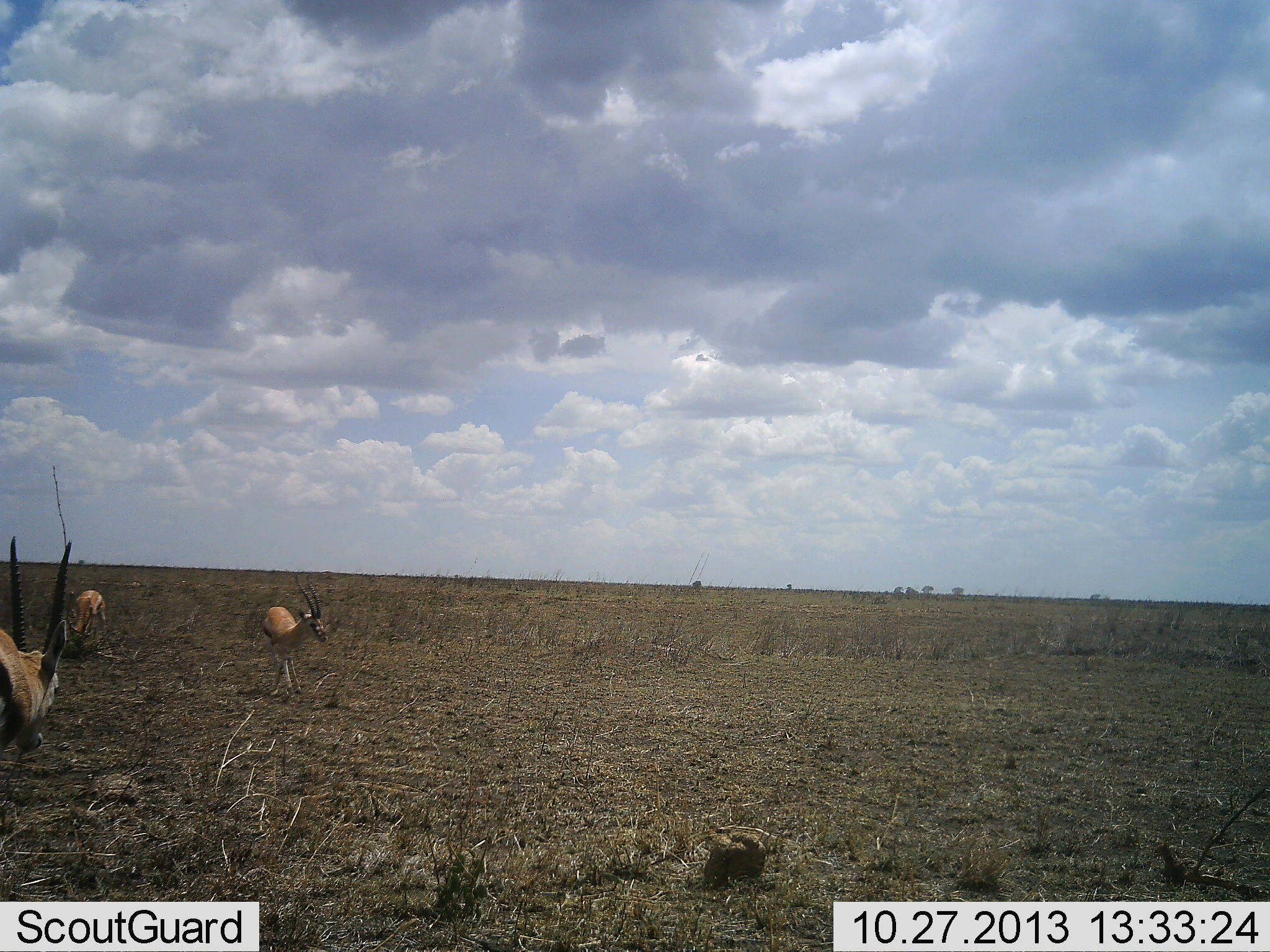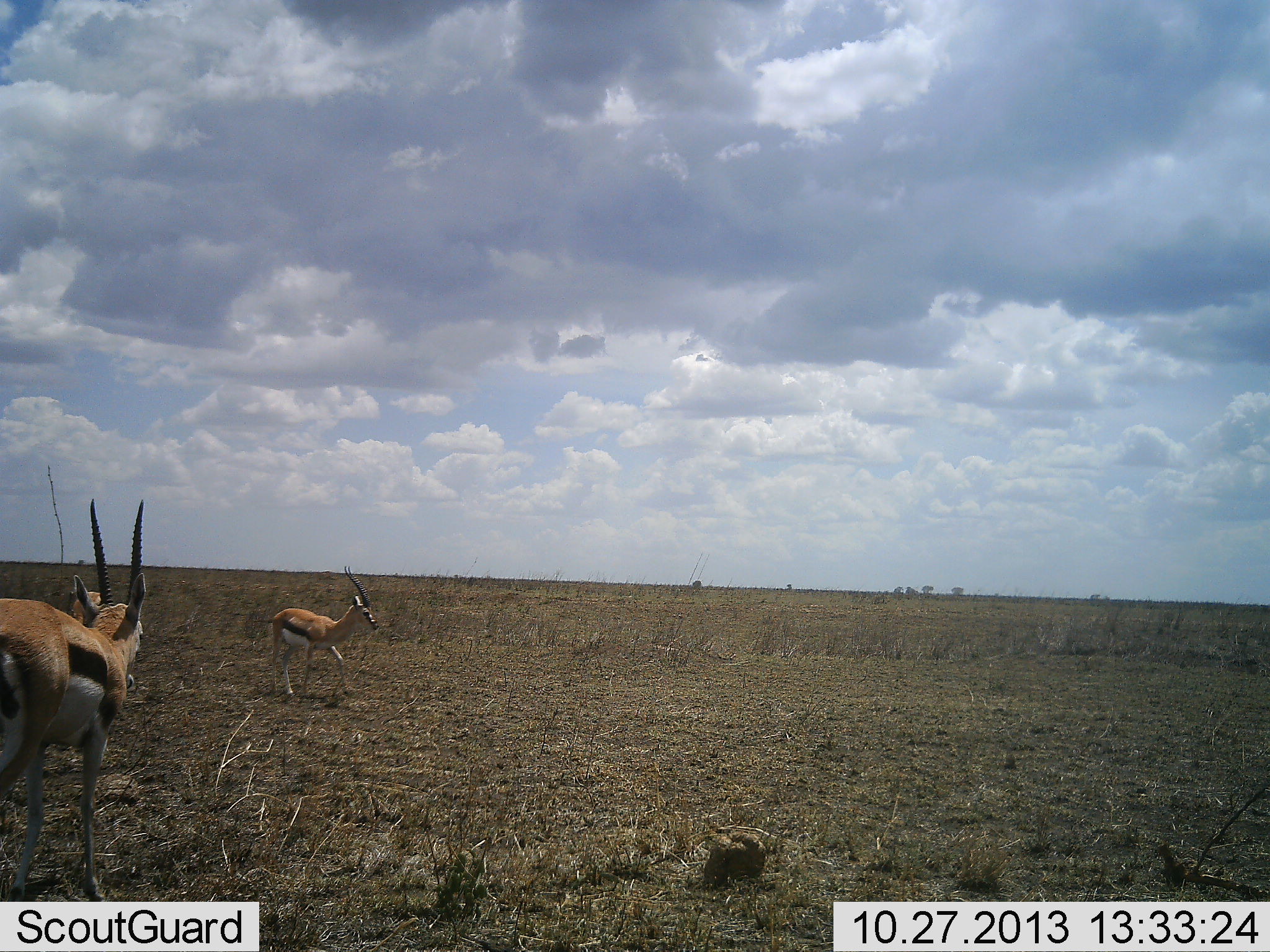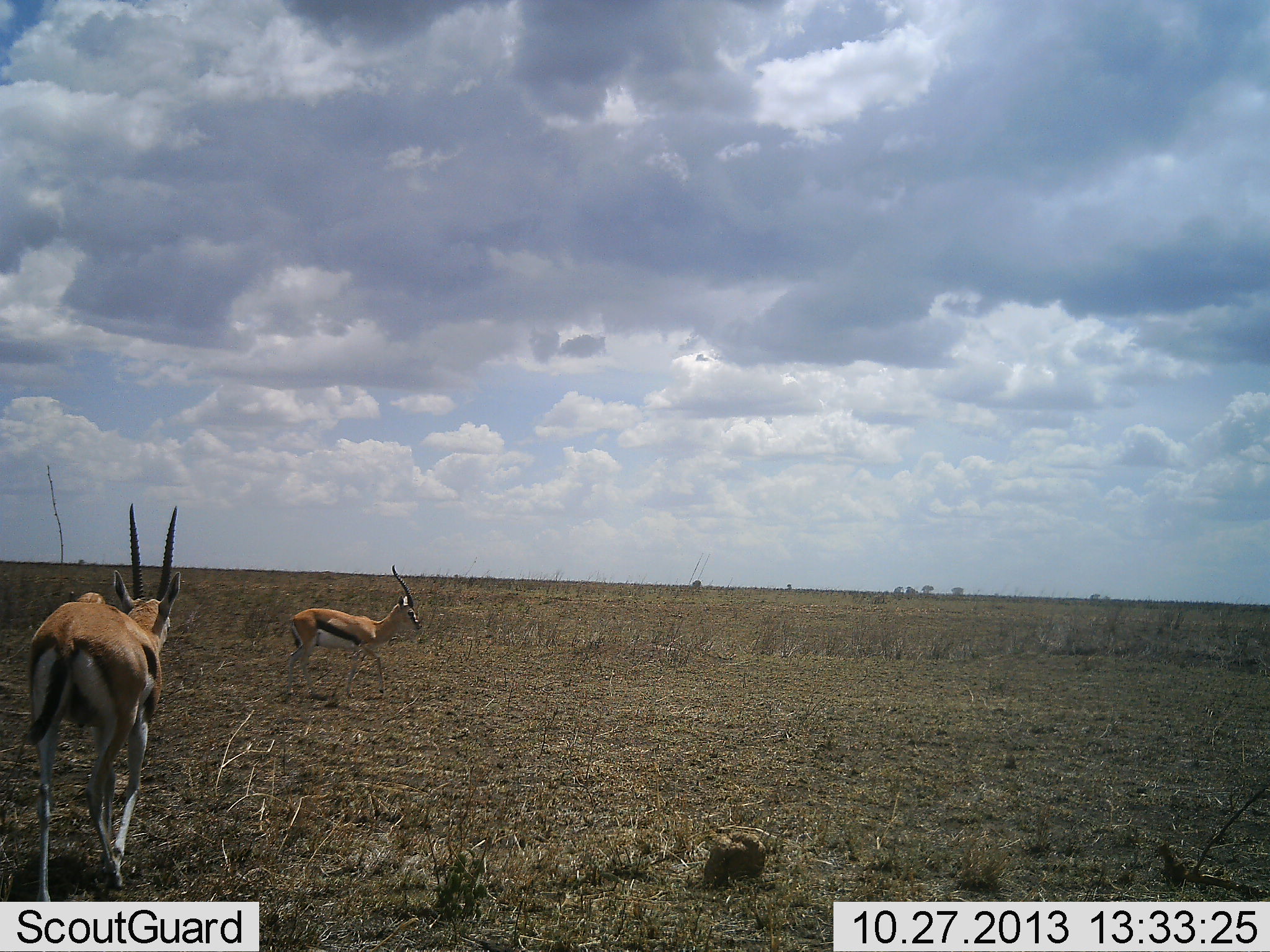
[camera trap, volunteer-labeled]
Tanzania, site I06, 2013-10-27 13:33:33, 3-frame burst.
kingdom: Animalia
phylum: Chordata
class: Mammalia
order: Artiodactyla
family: Bovidae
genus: Eudorcas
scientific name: Eudorcas thomsonii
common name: thomson's gazelle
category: gazellethomsons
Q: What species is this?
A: Gazellethomsons (thomson's gazelle) (Eudorcas thomsonii).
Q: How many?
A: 3.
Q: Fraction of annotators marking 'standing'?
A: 26%.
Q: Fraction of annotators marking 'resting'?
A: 0%.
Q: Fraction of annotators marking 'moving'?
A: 85%.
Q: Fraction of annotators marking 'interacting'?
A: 0%.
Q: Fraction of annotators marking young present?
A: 0%.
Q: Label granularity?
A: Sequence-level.